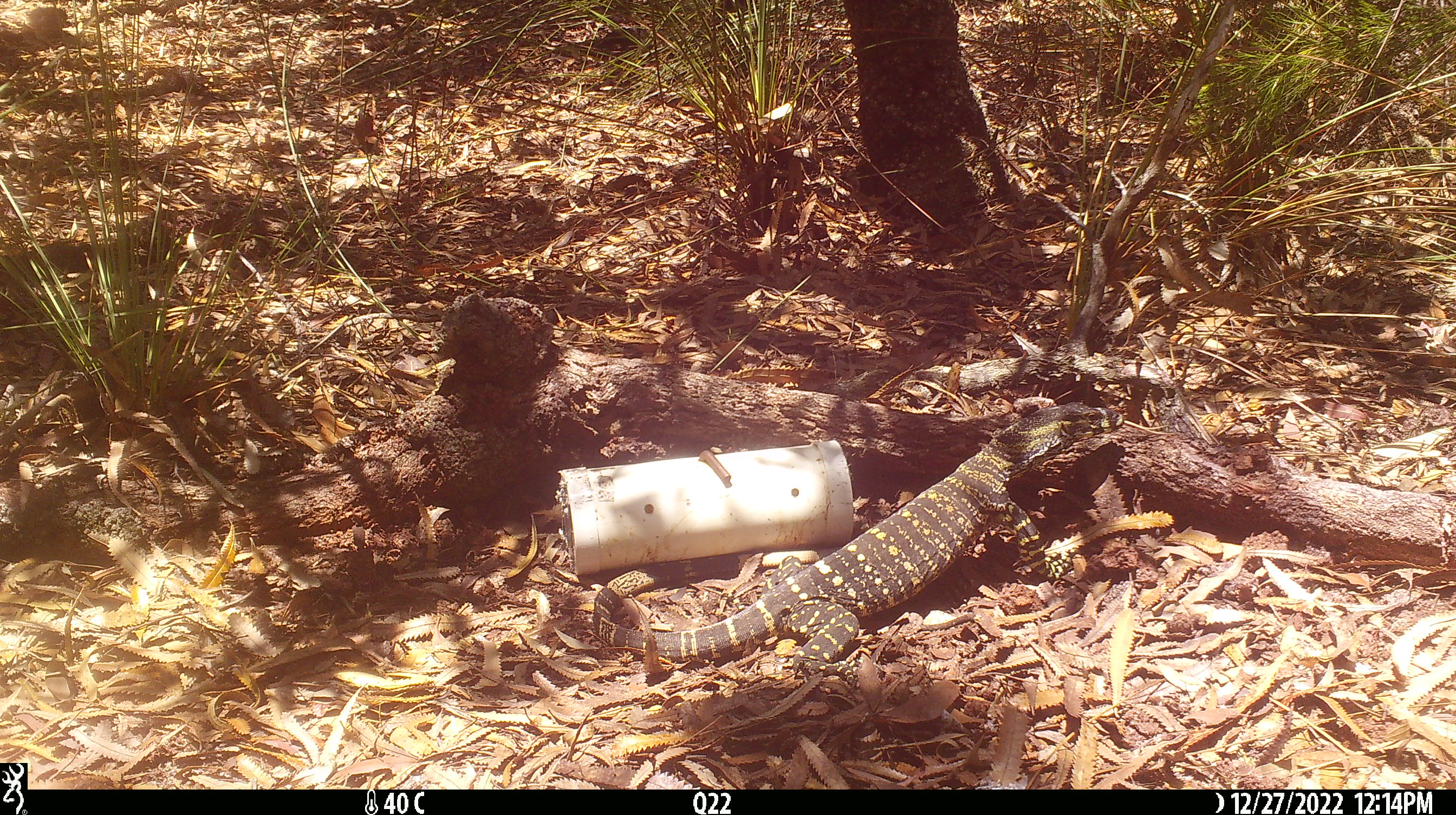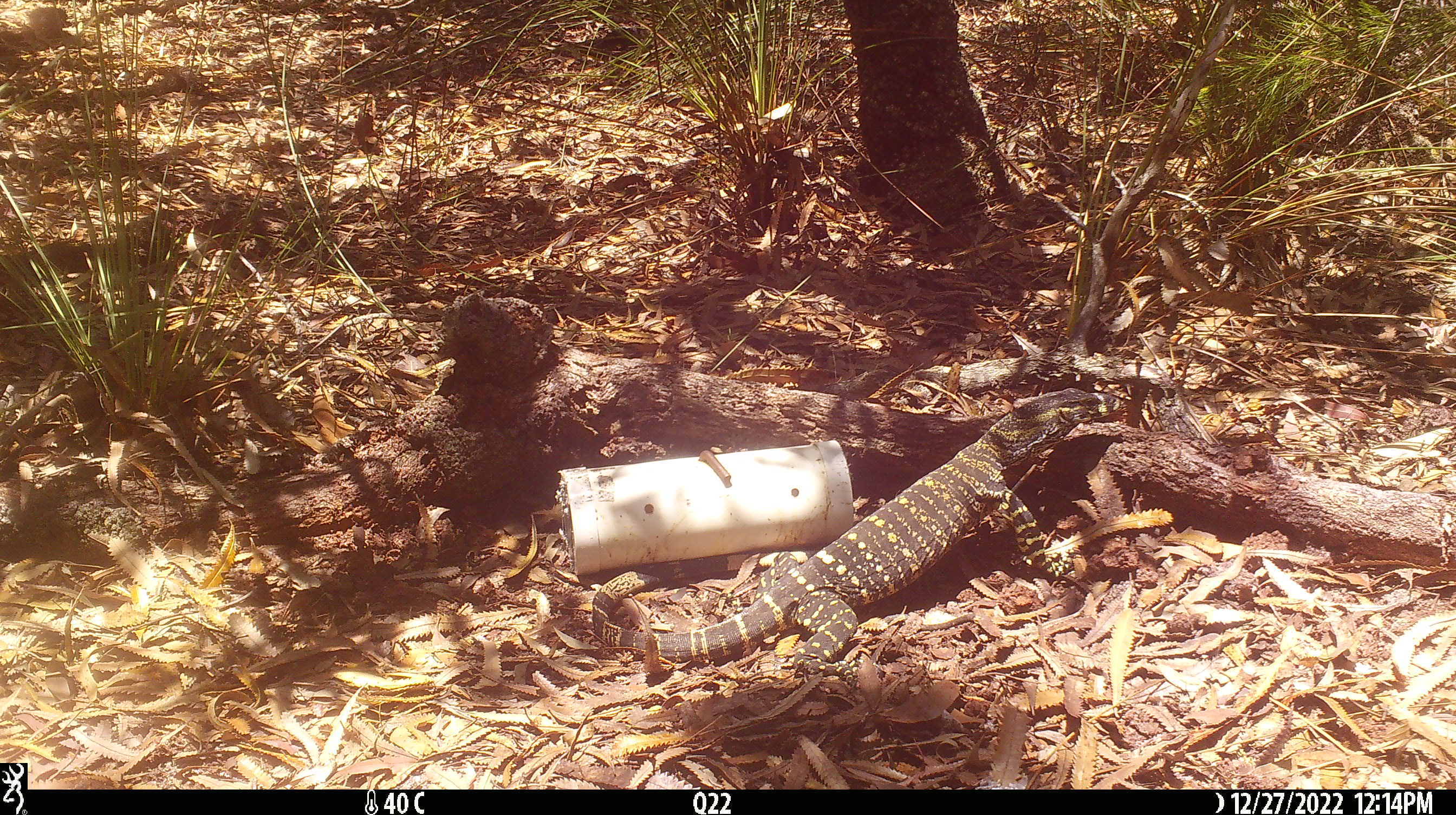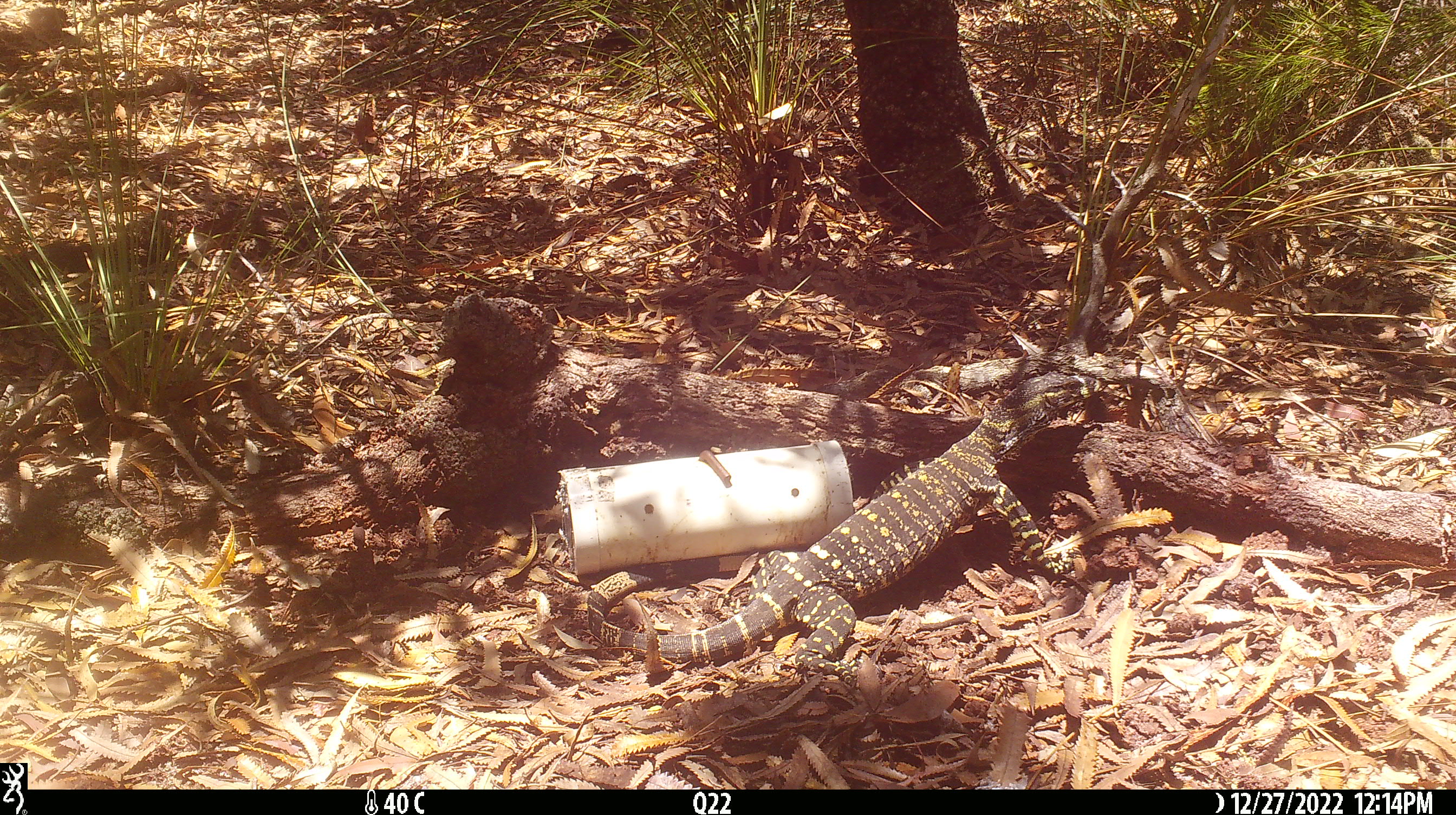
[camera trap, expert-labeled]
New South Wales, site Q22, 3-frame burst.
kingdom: Animalia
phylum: Chordata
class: Reptilia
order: Squamata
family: Varanidae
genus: Varanus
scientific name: Varanus varius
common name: lace monitor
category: goanna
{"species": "goanna (lace monitor) (Varanus varius)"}